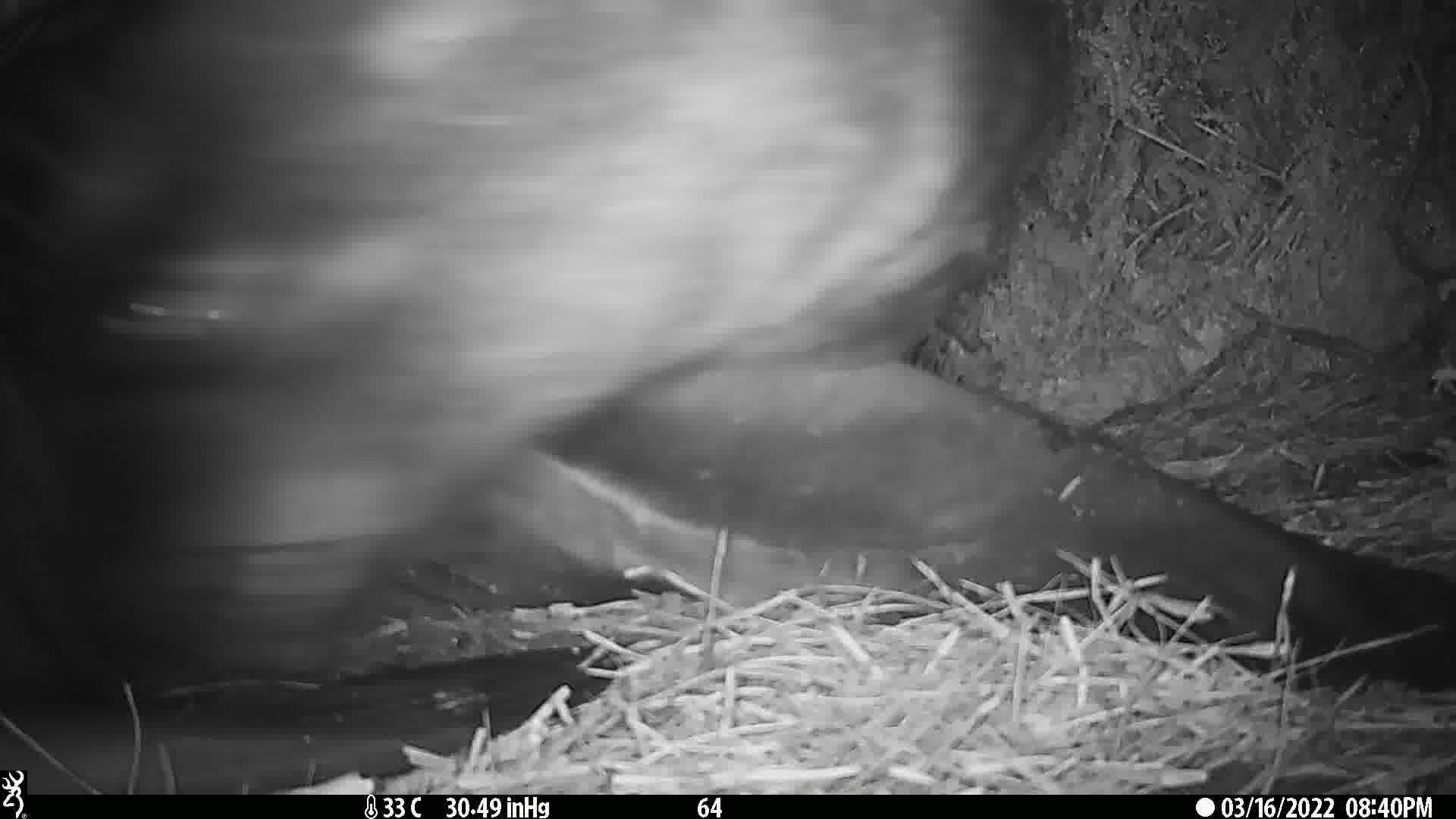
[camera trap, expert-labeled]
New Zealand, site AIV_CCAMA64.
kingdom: Animalia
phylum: Chordata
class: Mammalia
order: Carnivora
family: Otariidae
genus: Phocarctos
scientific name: Phocarctos hookeri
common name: new zealand sea lion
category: sealion